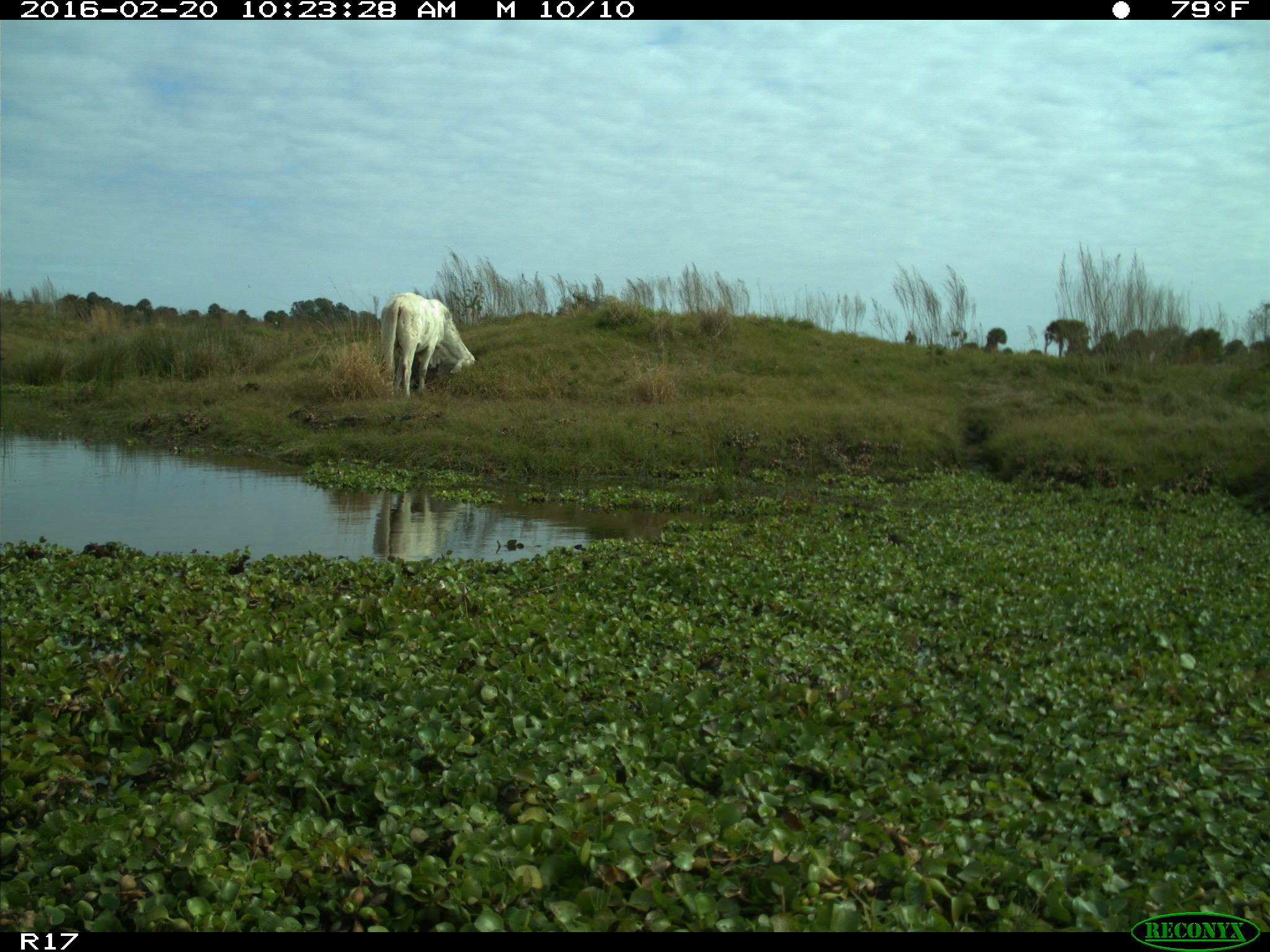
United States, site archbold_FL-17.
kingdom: Animalia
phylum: Chordata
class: Mammalia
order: Artiodactyla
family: Bovidae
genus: Bos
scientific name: Bos taurus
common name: domestic cow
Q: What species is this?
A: Bos taurus (domestic cow).